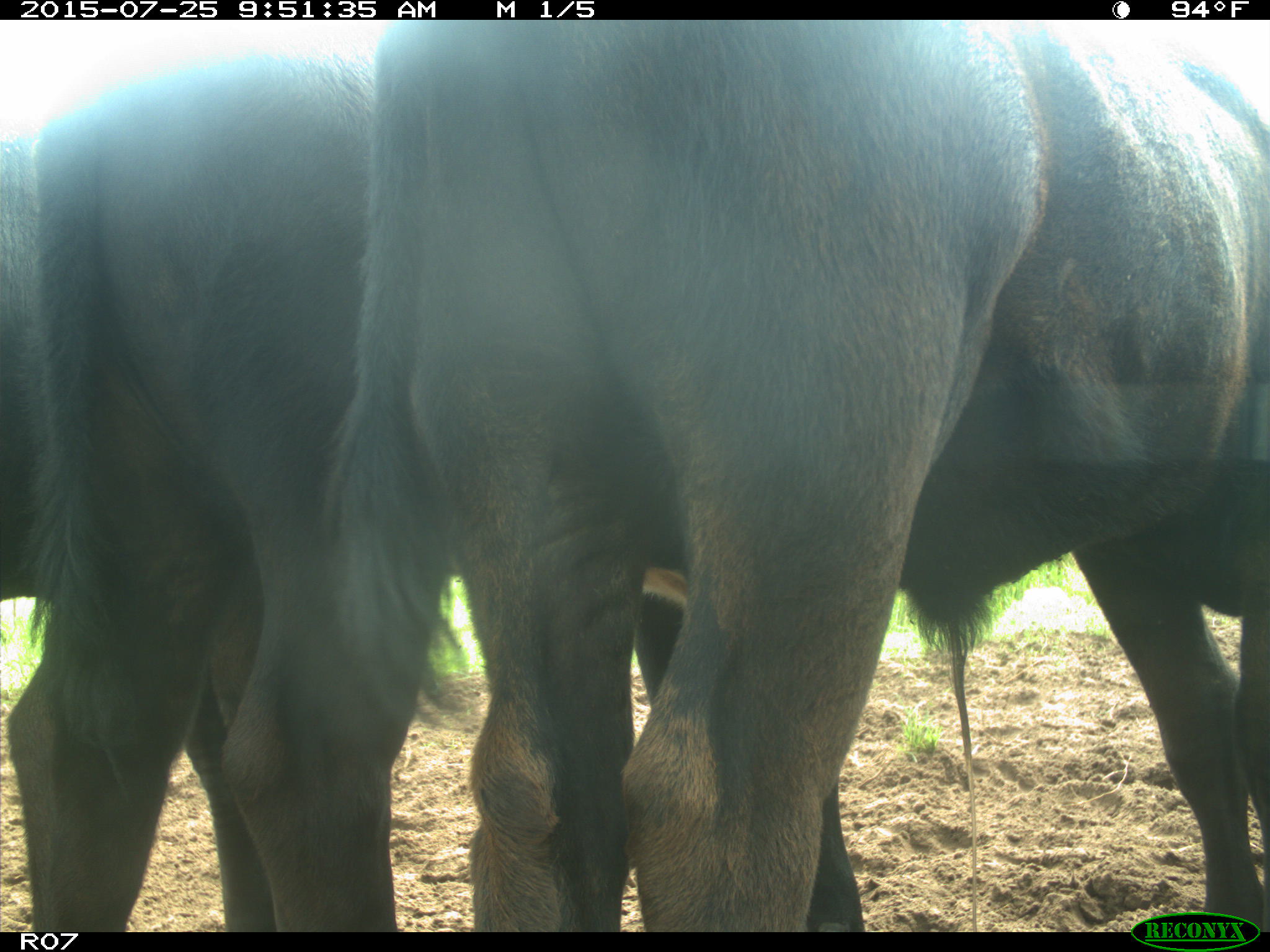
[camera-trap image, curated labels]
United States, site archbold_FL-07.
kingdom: Animalia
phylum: Chordata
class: Mammalia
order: Artiodactyla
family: Bovidae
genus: Bos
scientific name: Bos taurus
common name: domestic cow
Bos taurus (domestic cow).